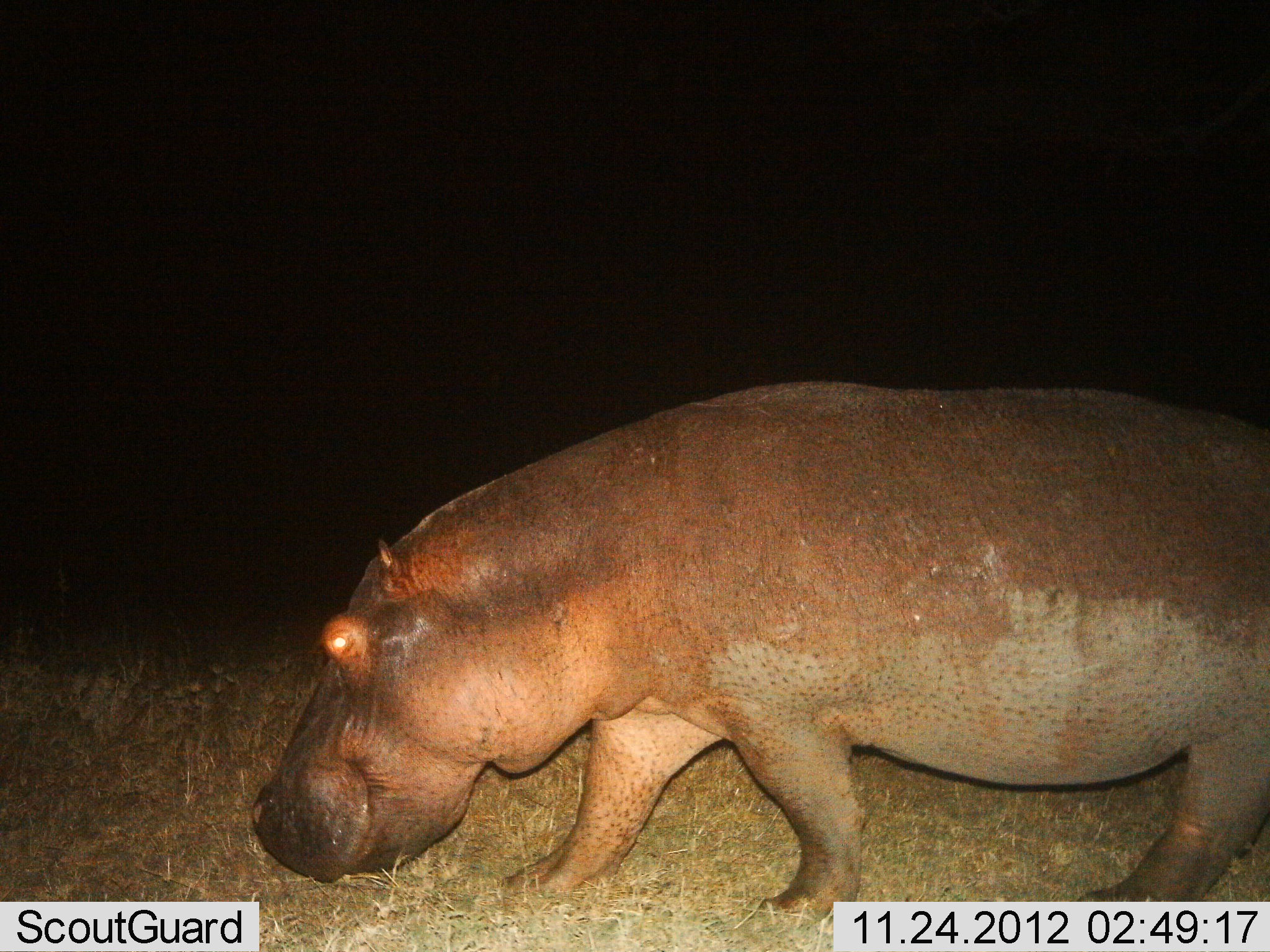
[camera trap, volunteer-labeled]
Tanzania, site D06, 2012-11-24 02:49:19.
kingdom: Animalia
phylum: Chordata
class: Mammalia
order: Artiodactyla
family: Hippopotamidae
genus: Hippopotamus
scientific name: Hippopotamus amphibius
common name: hippopotamus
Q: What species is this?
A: Hippopotamus (Hippopotamus amphibius).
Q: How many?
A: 1.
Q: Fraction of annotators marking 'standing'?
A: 18%.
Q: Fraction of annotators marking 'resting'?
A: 0%.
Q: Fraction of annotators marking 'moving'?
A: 82%.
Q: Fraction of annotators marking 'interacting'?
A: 0%.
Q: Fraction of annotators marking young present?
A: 0%.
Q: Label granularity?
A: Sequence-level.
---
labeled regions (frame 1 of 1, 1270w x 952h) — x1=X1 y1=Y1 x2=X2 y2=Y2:
animal: x1=247 y1=381 x2=1267 y2=926